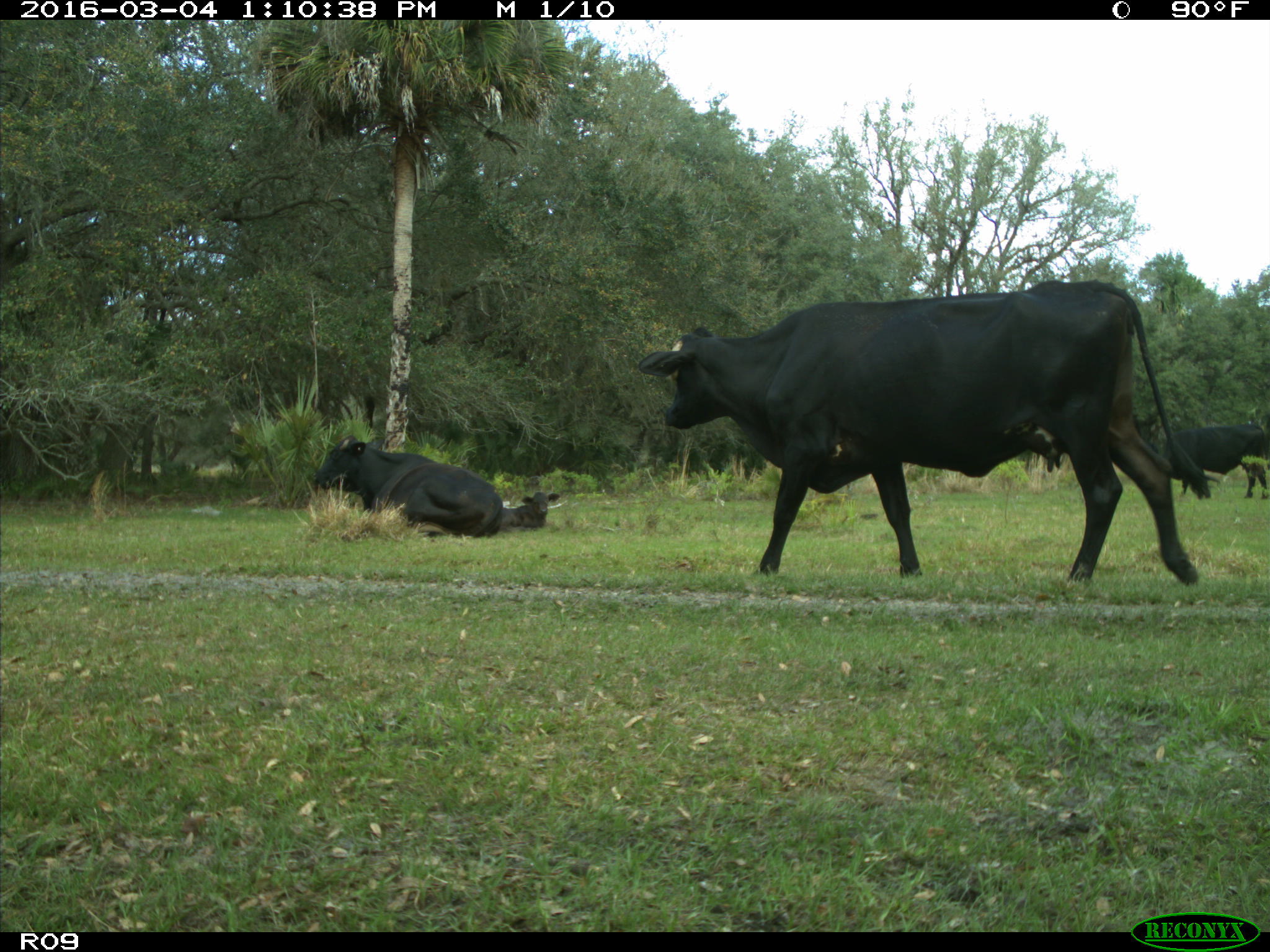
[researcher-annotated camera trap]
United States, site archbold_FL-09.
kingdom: Animalia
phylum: Chordata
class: Mammalia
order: Artiodactyla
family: Bovidae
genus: Bos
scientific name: Bos taurus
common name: domestic cow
Bos taurus (domestic cow).